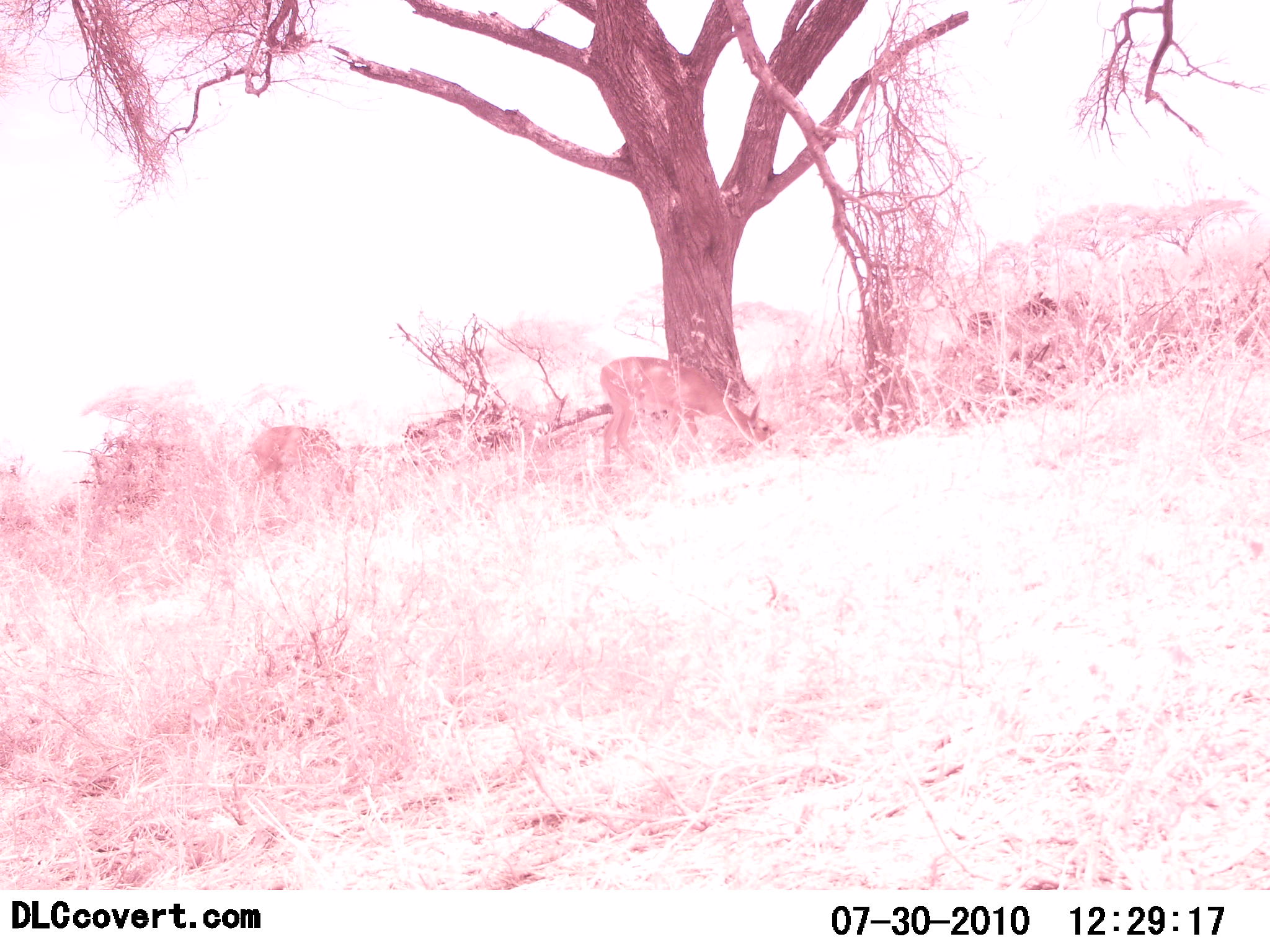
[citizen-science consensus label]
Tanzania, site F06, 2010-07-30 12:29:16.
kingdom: Animalia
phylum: Chordata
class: Mammalia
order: Artiodactyla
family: Bovidae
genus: Redunca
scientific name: Redunca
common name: reedbuck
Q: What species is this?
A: Reedbuck (Redunca).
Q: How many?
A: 2.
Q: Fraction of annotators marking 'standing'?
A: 33%.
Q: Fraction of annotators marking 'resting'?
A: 0%.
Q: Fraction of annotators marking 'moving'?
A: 0%.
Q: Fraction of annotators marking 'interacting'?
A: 0%.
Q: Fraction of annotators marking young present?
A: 0%.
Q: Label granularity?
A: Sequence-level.